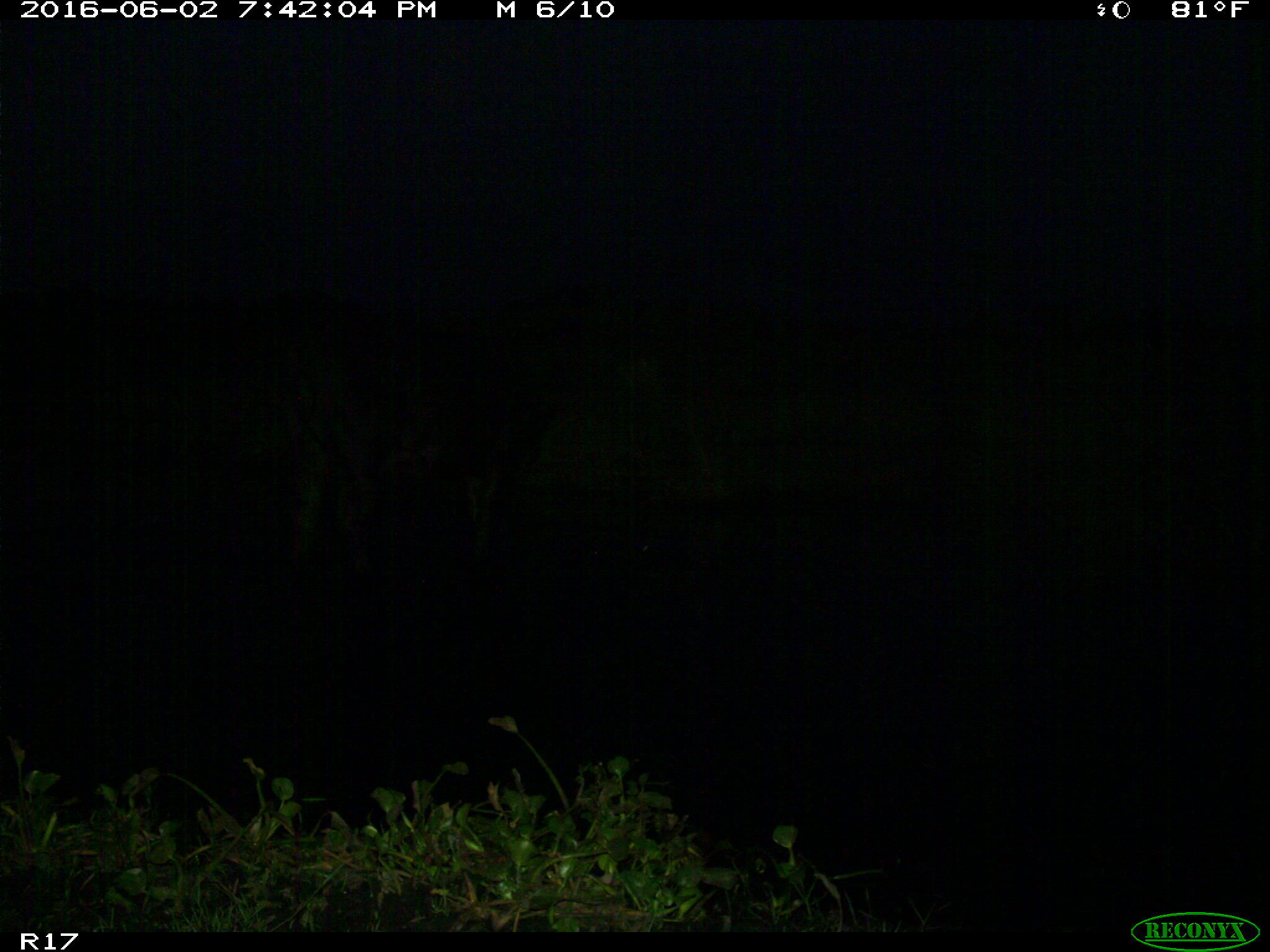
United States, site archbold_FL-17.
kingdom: Animalia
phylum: Chordata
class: Mammalia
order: Artiodactyla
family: Bovidae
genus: Bos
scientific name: Bos taurus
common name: domestic cow